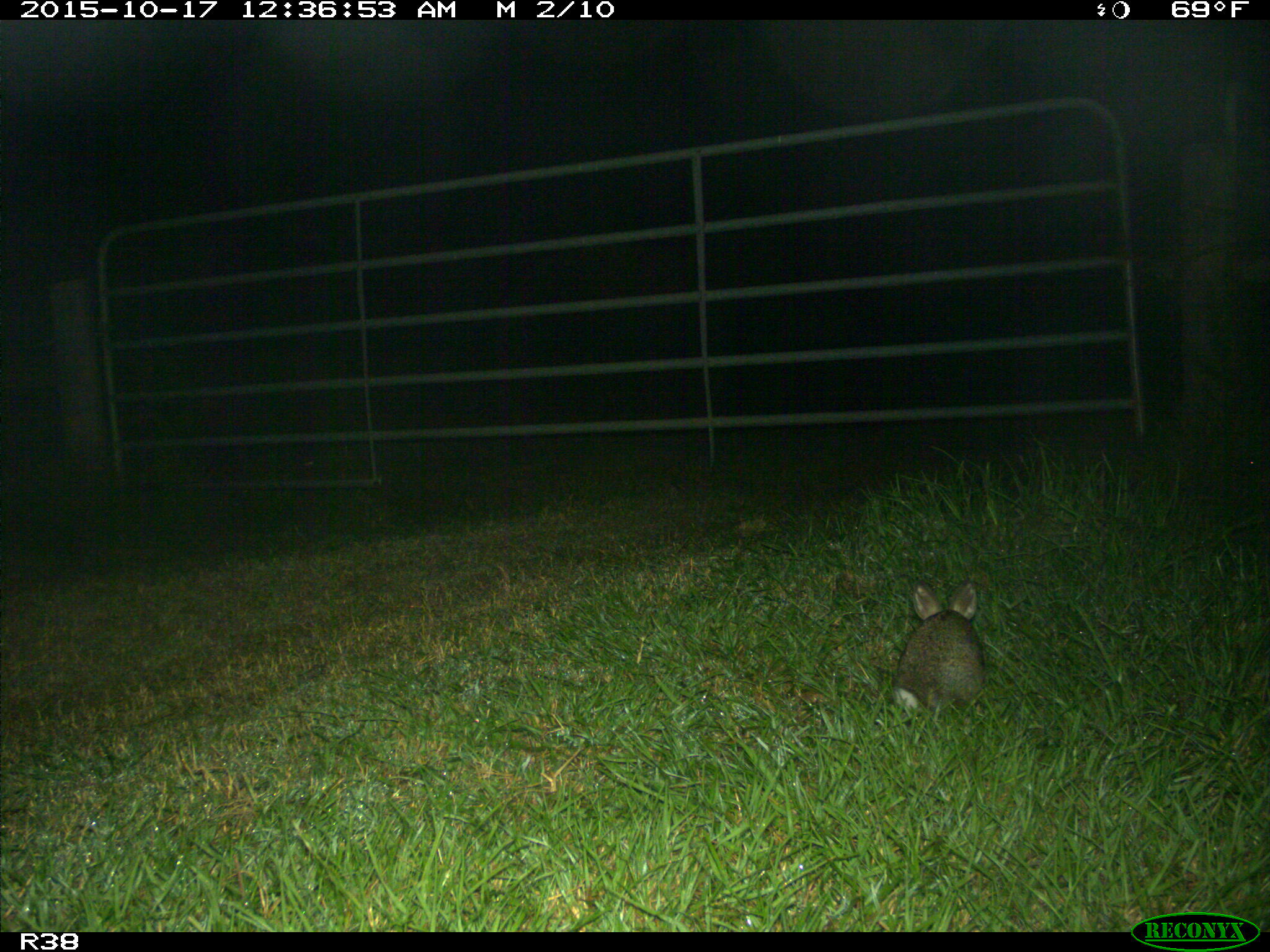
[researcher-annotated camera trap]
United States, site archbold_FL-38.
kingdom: Animalia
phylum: Chordata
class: Mammalia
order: Lagomorpha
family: Leporidae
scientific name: Leporidae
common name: rabbits and hares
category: unidentified rabbit